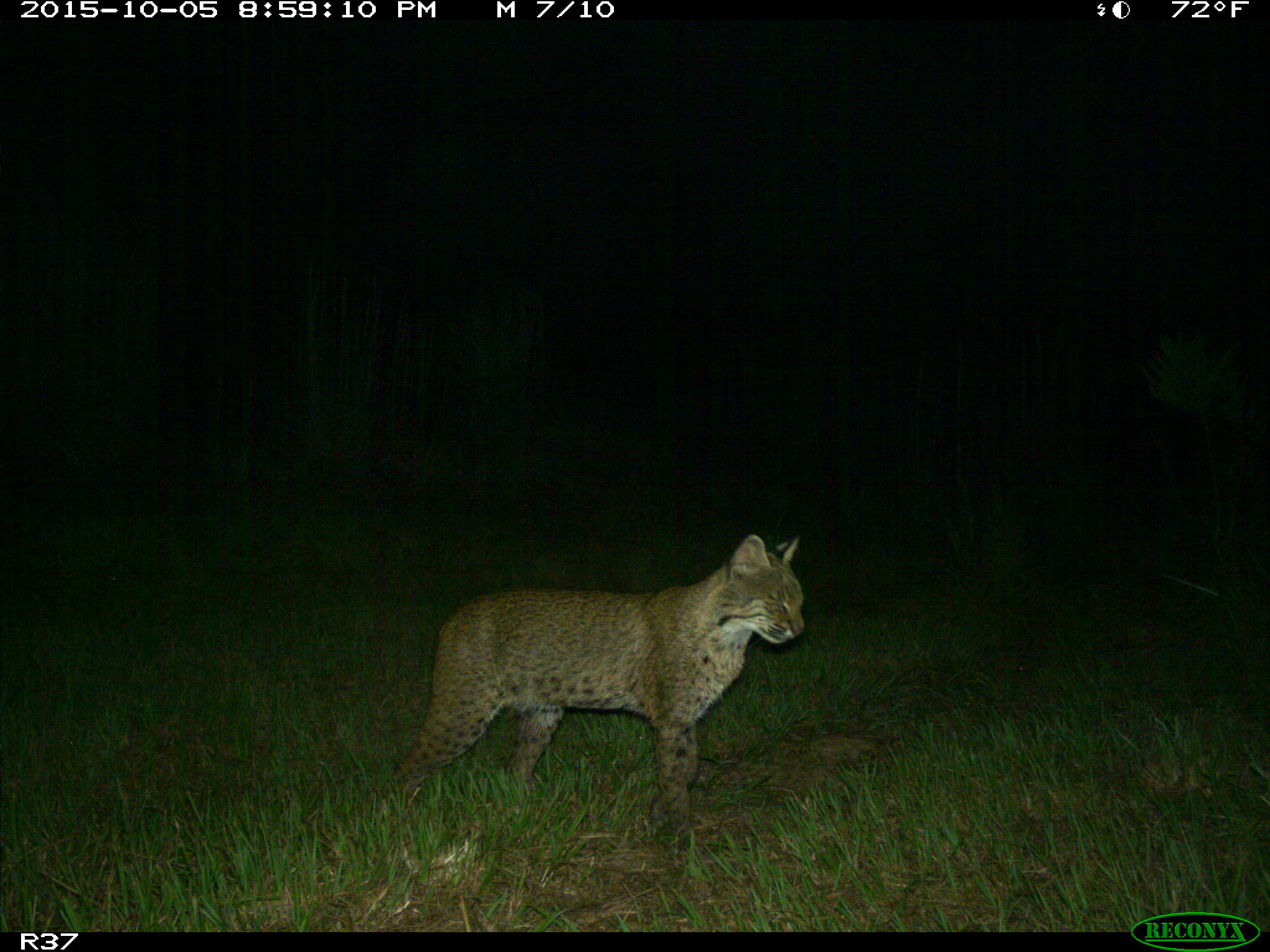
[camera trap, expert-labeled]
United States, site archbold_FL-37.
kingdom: Animalia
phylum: Chordata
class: Mammalia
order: Carnivora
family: Felidae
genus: Lynx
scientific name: Lynx rufus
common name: bobcat